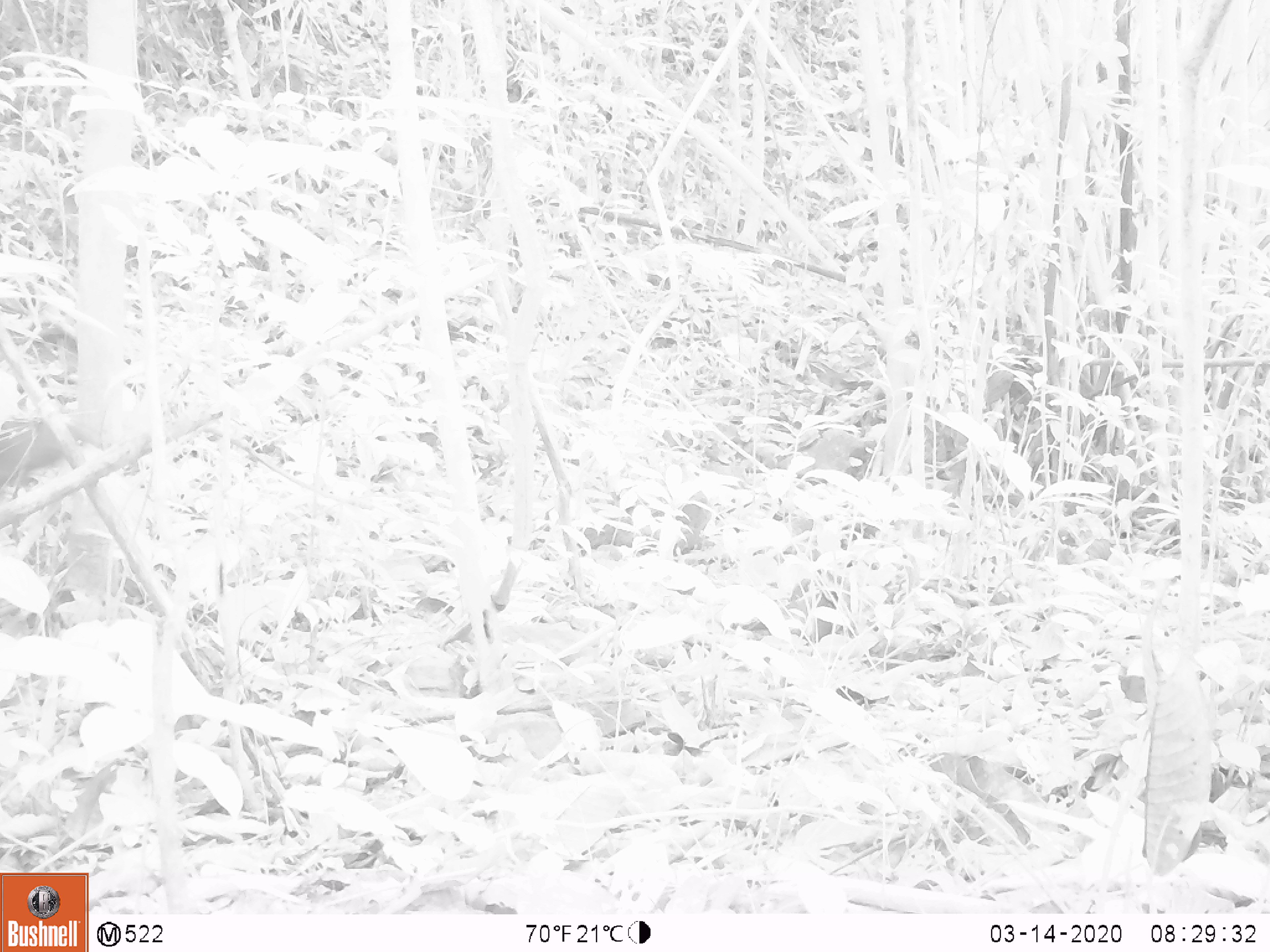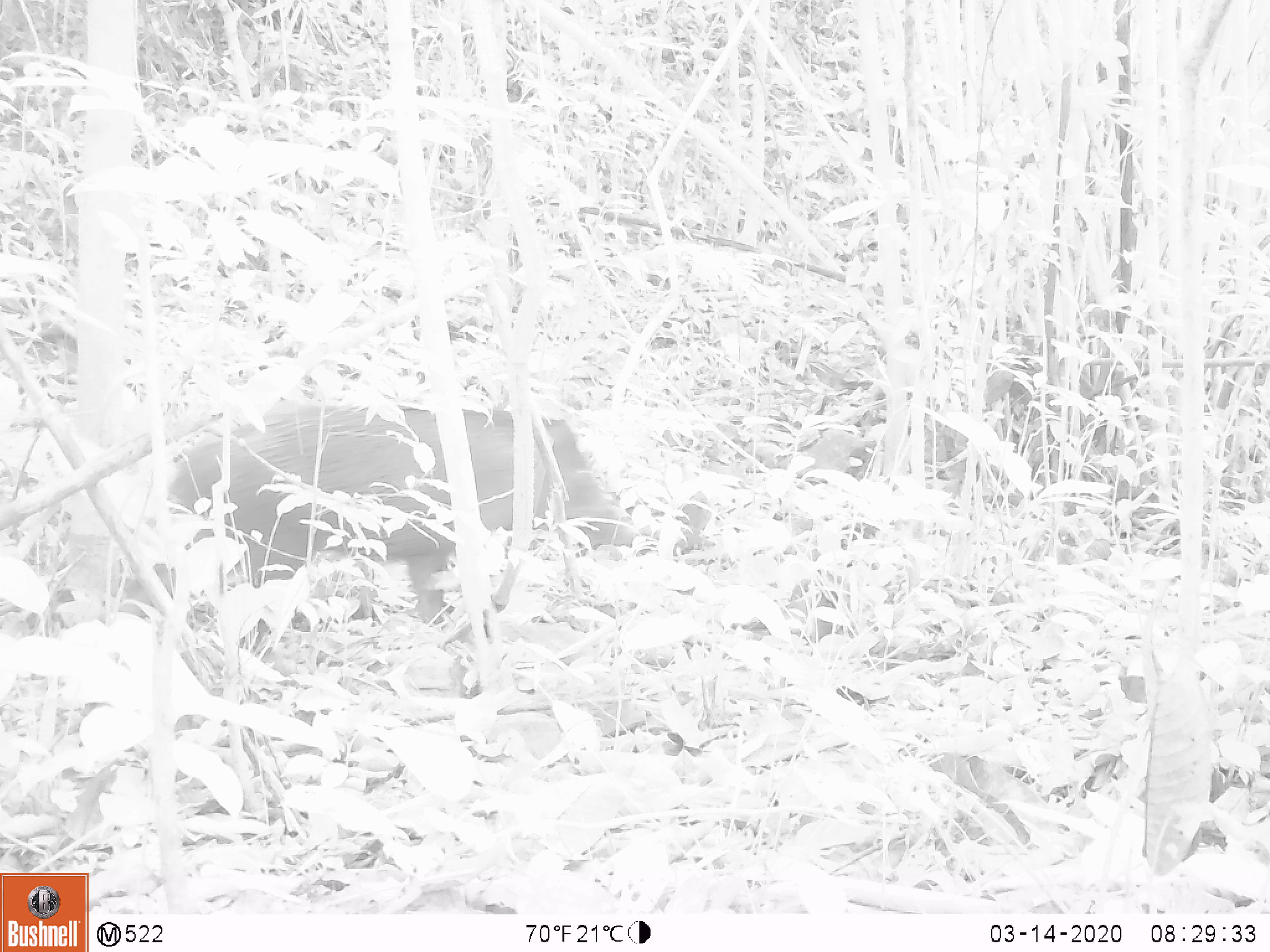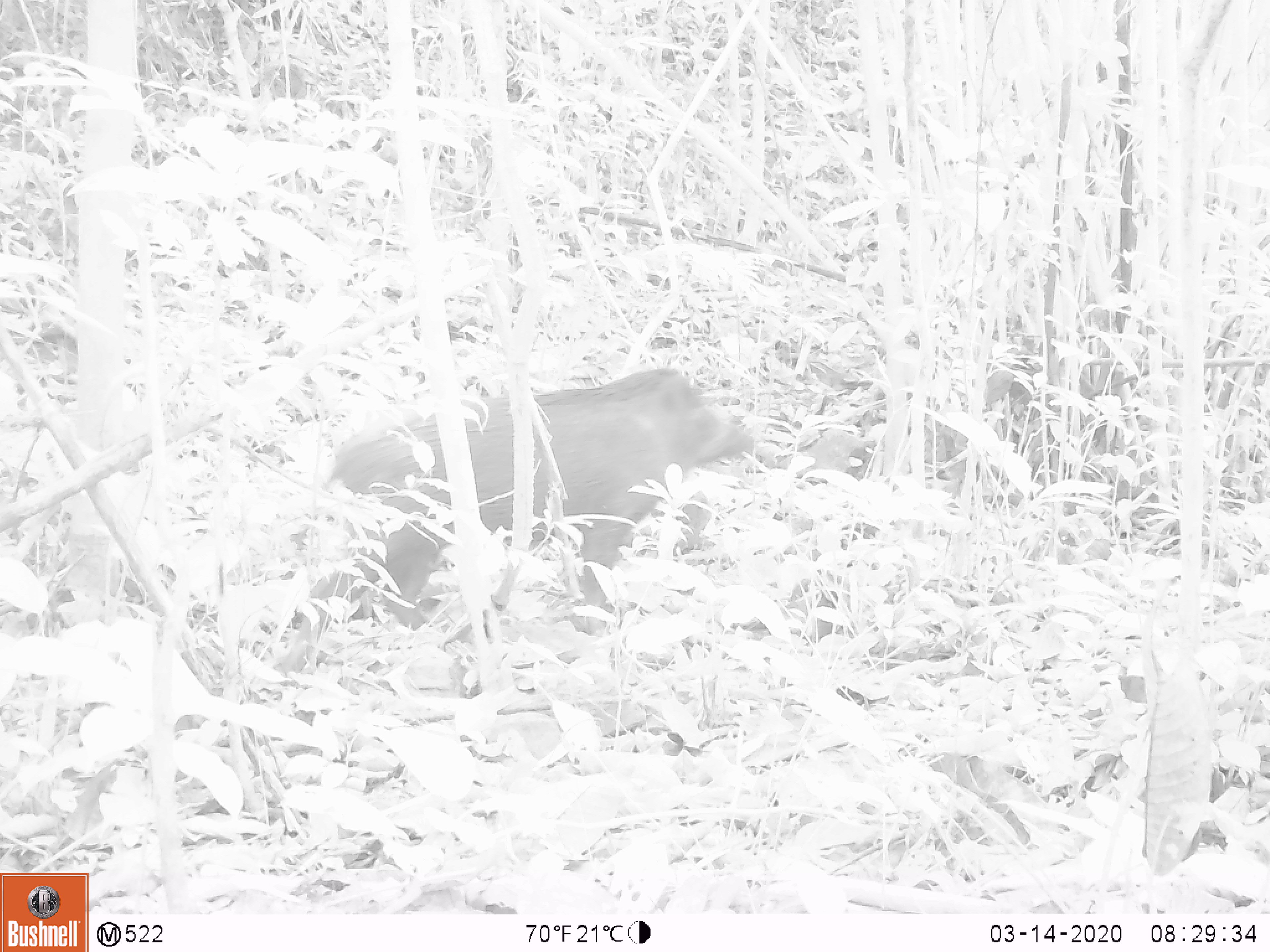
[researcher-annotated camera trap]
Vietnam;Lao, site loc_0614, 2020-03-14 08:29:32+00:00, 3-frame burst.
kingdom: Animalia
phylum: Chordata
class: Mammalia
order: Artiodactyla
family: Suidae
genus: Sus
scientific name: Sus scrofa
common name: eurasian wild pig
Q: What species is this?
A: Eurasian wild pig (Sus scrofa).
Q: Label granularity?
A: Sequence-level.